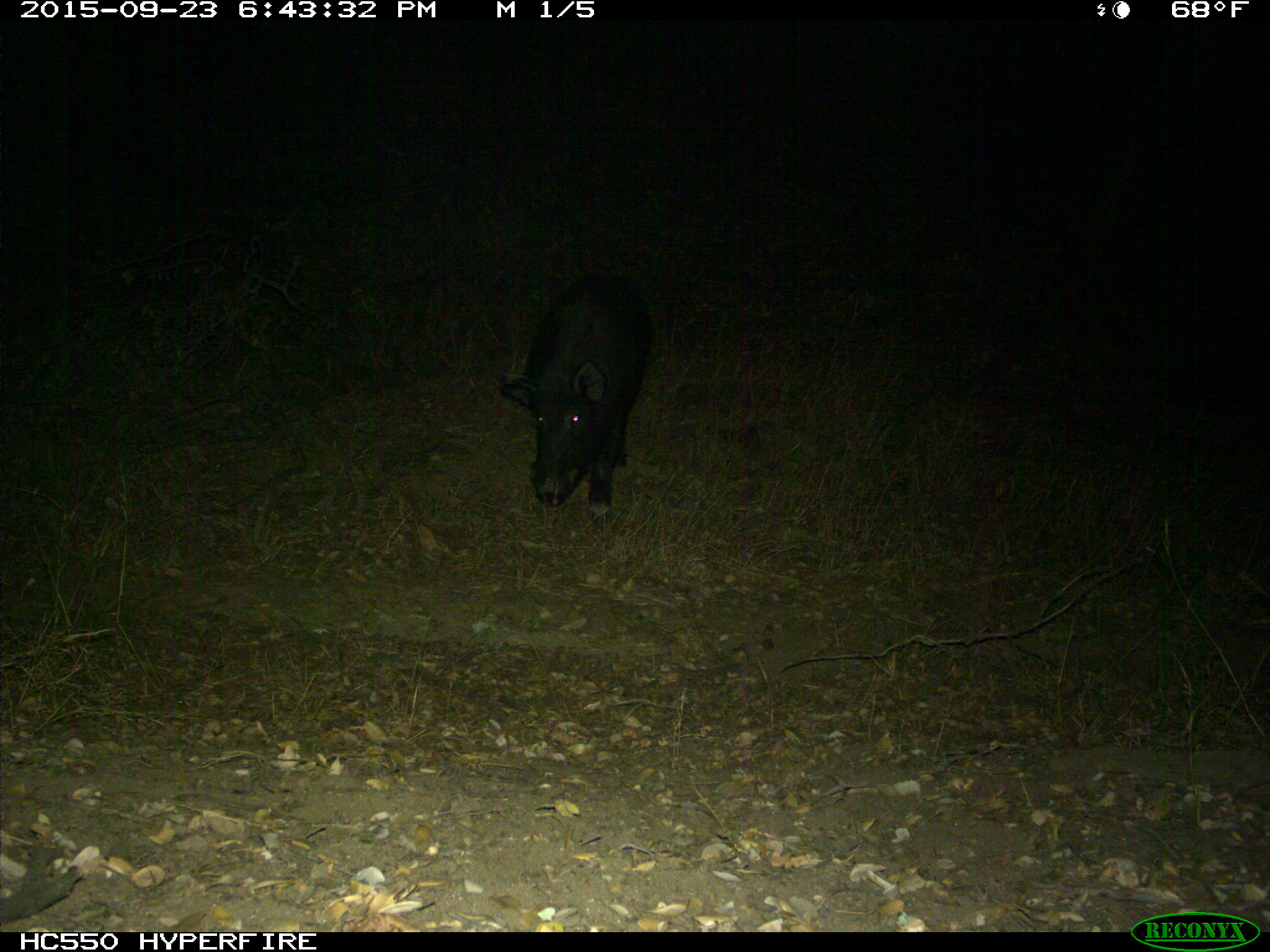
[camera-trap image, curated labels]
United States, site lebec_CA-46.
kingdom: Animalia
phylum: Chordata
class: Mammalia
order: Artiodactyla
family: Suidae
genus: Sus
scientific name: Sus scrofa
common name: wild boar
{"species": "Sus scrofa (wild boar)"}